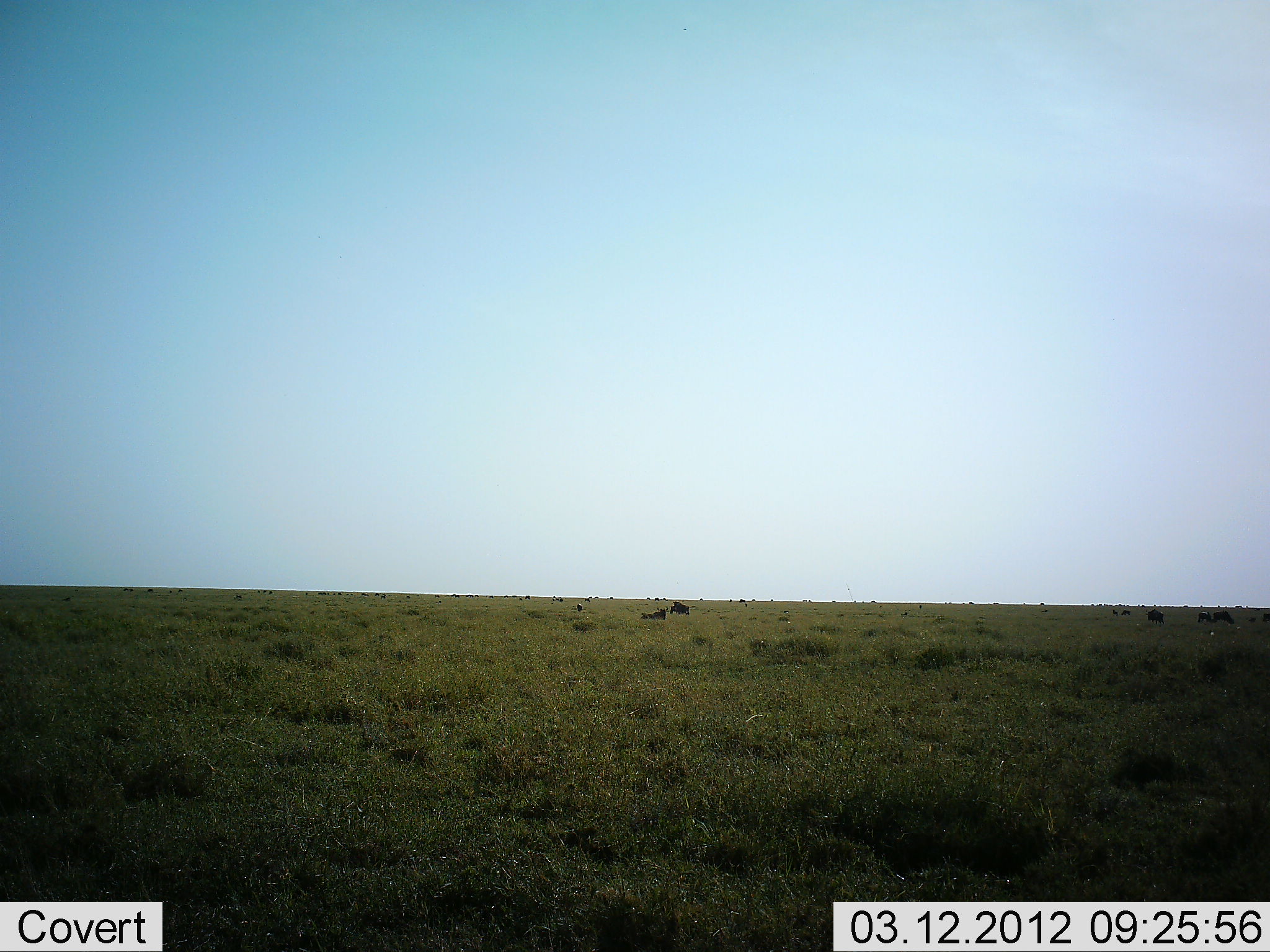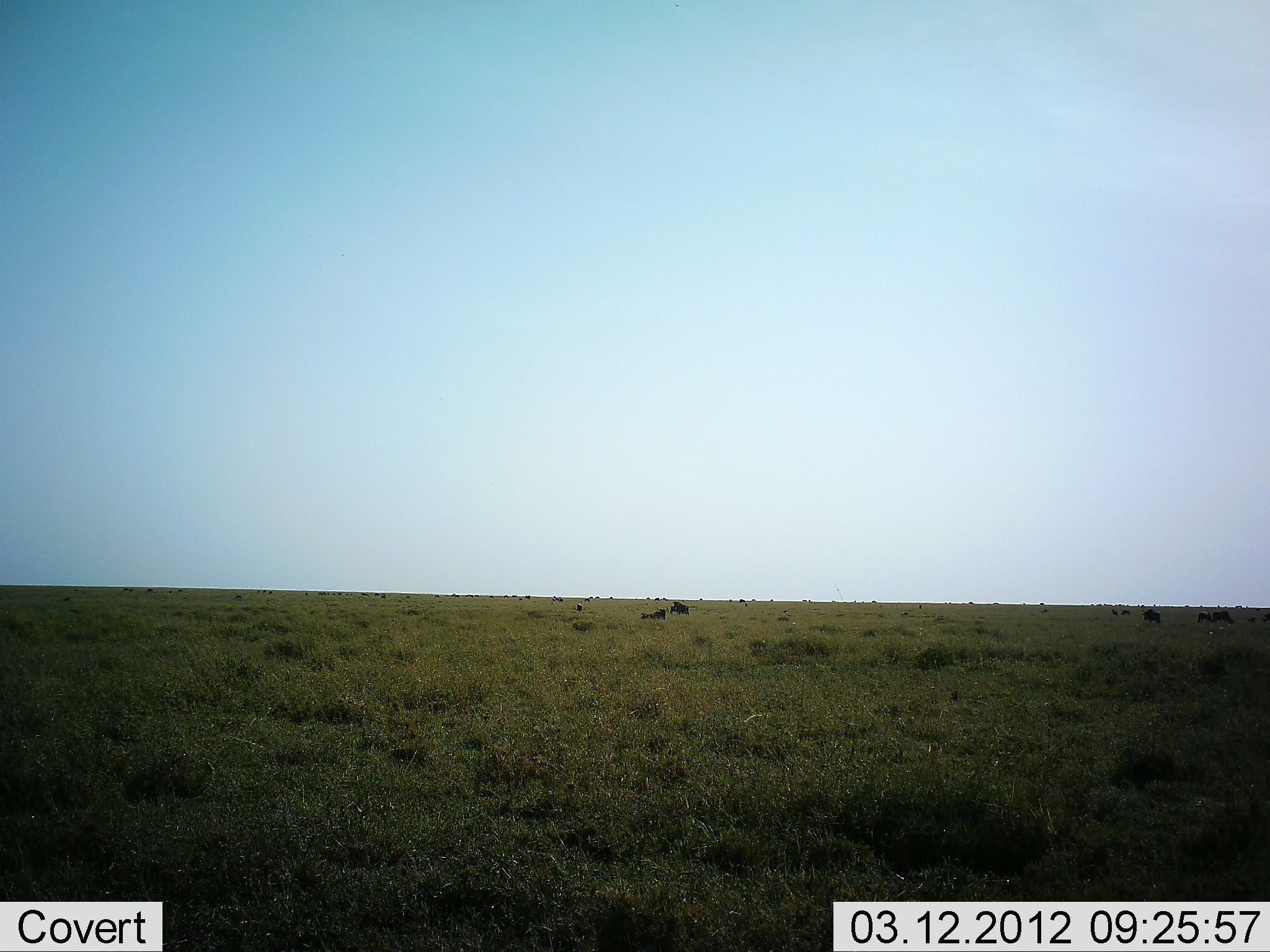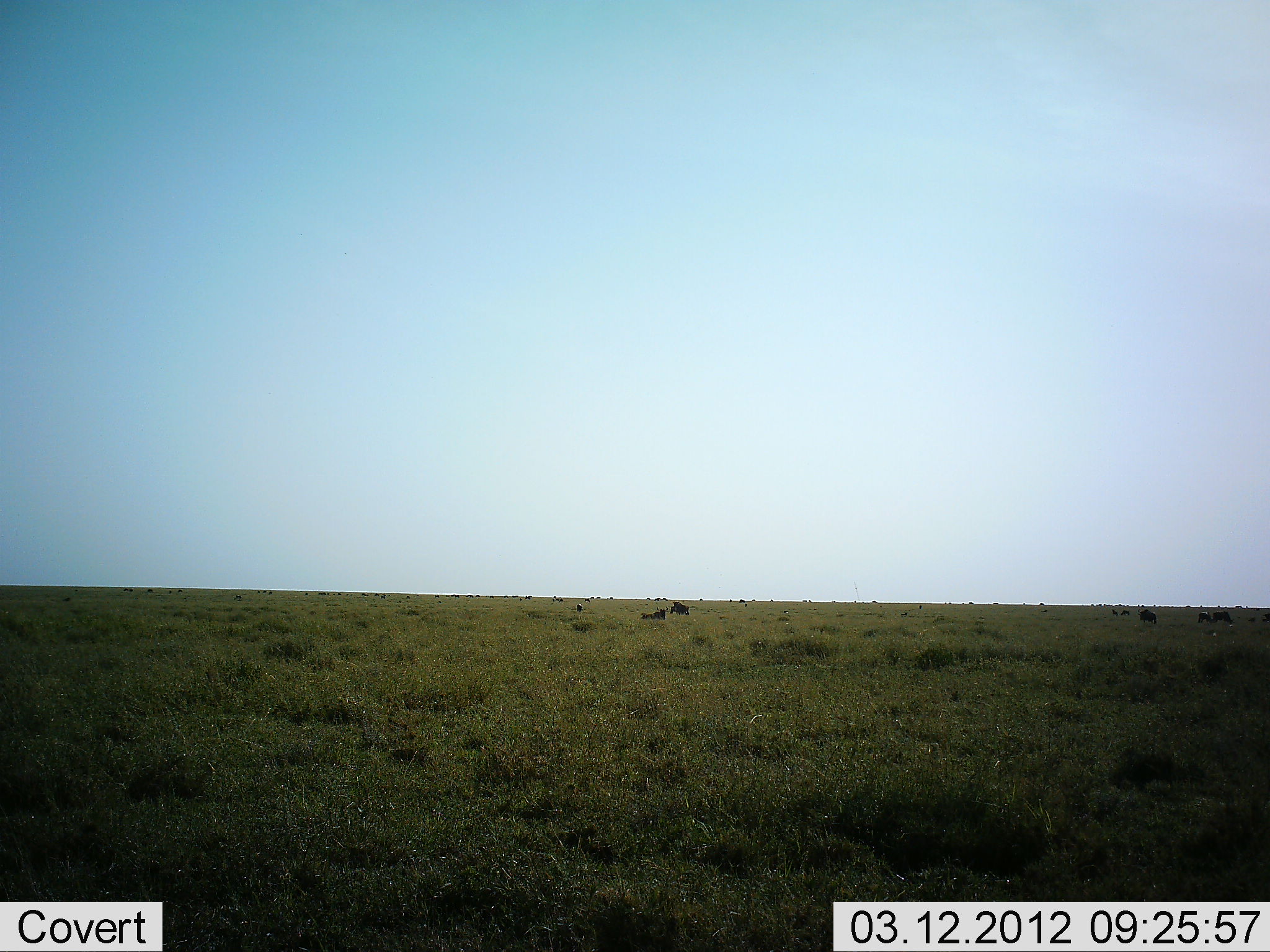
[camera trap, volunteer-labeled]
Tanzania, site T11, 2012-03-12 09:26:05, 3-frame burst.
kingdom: Animalia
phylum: Chordata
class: Mammalia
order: Artiodactyla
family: Bovidae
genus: Connochaetes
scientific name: Connochaetes taurinus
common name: blue wildebeest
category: wildebeest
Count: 7.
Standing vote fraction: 67%.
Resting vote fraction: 78%.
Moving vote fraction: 44%.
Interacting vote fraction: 0%.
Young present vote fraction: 11%.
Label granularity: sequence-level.